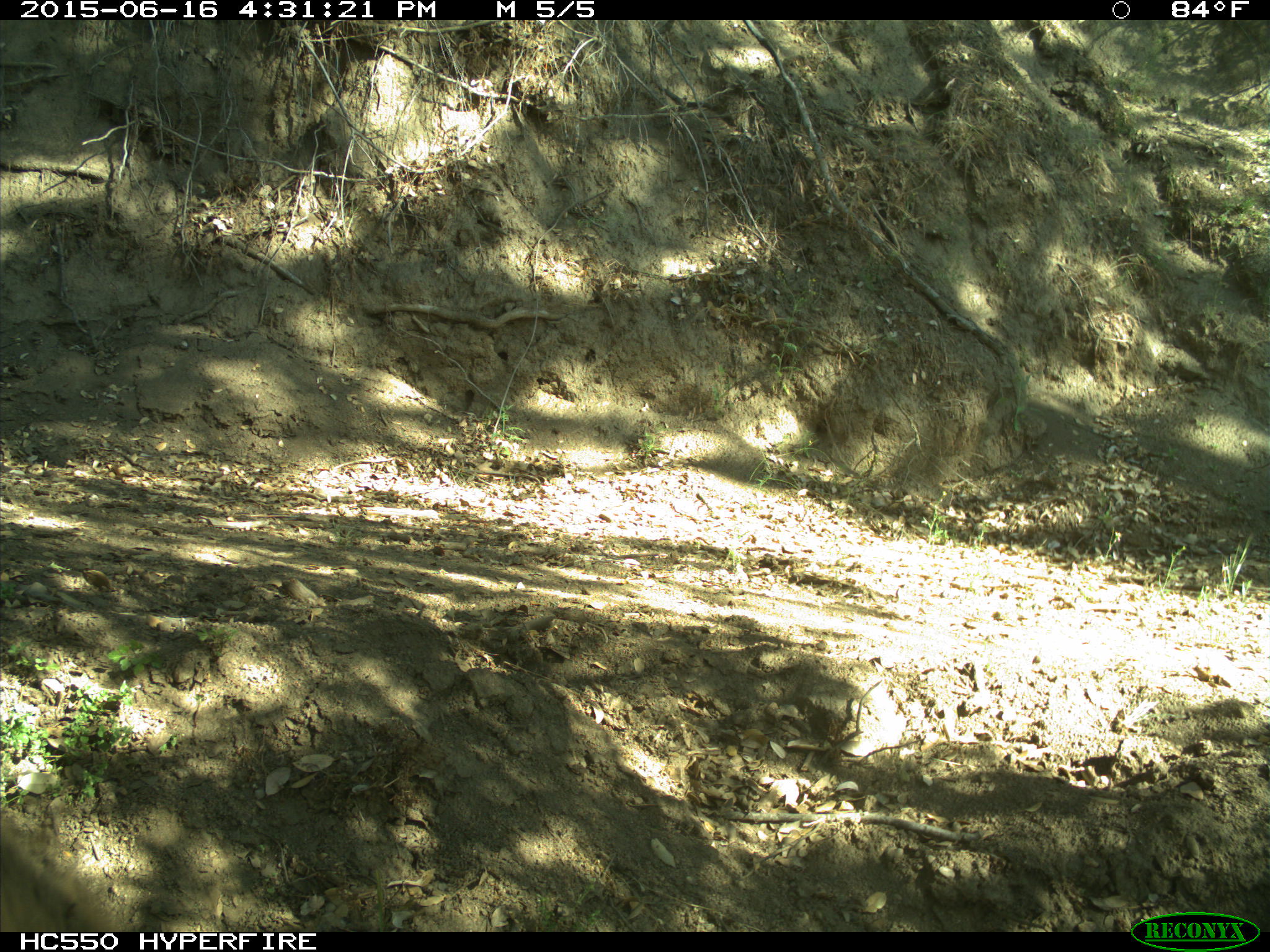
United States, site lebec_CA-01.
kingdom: Animalia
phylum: Chordata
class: Mammalia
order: Carnivora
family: Ursidae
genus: Ursus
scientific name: Ursus americanus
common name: american black bear